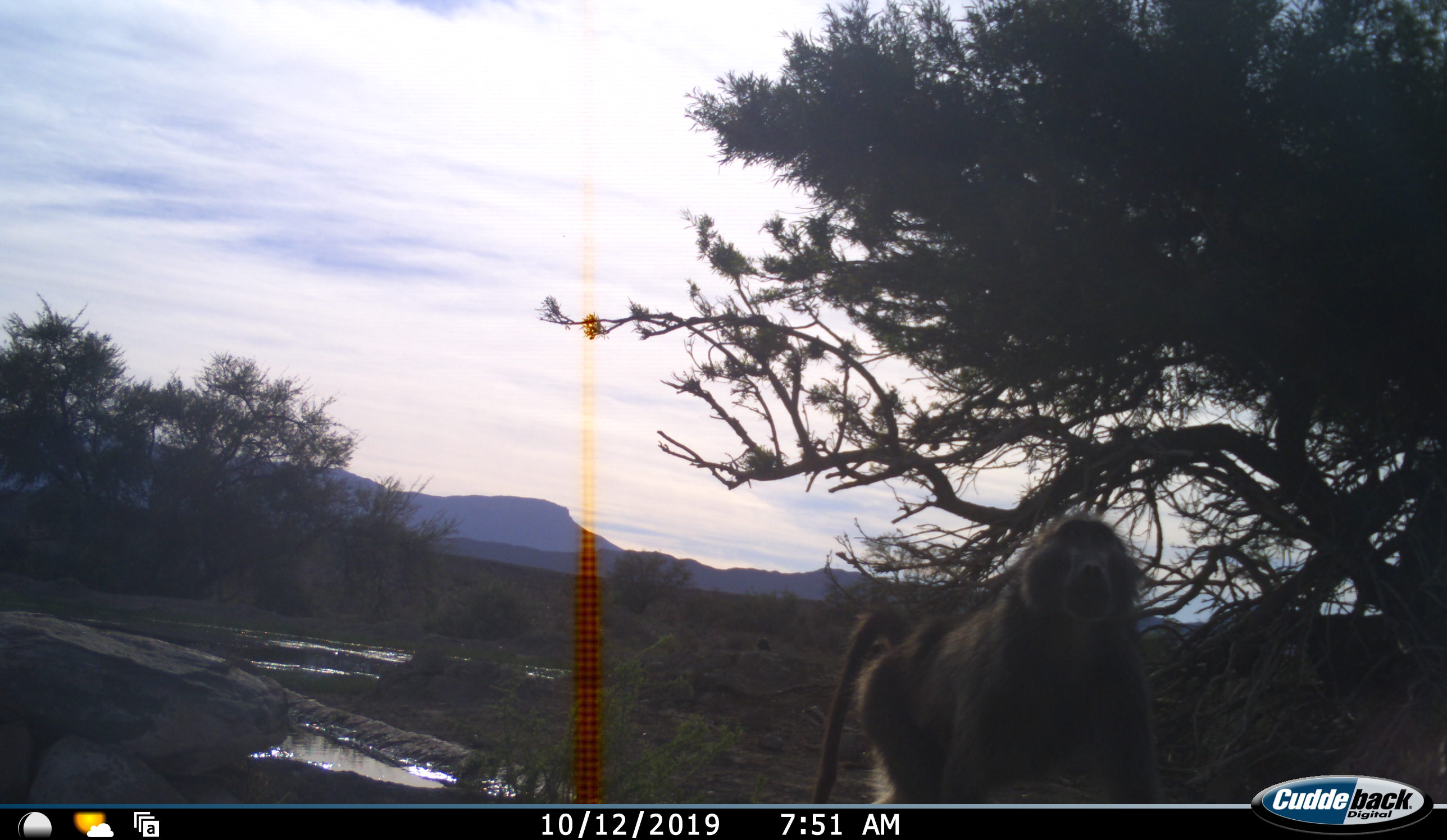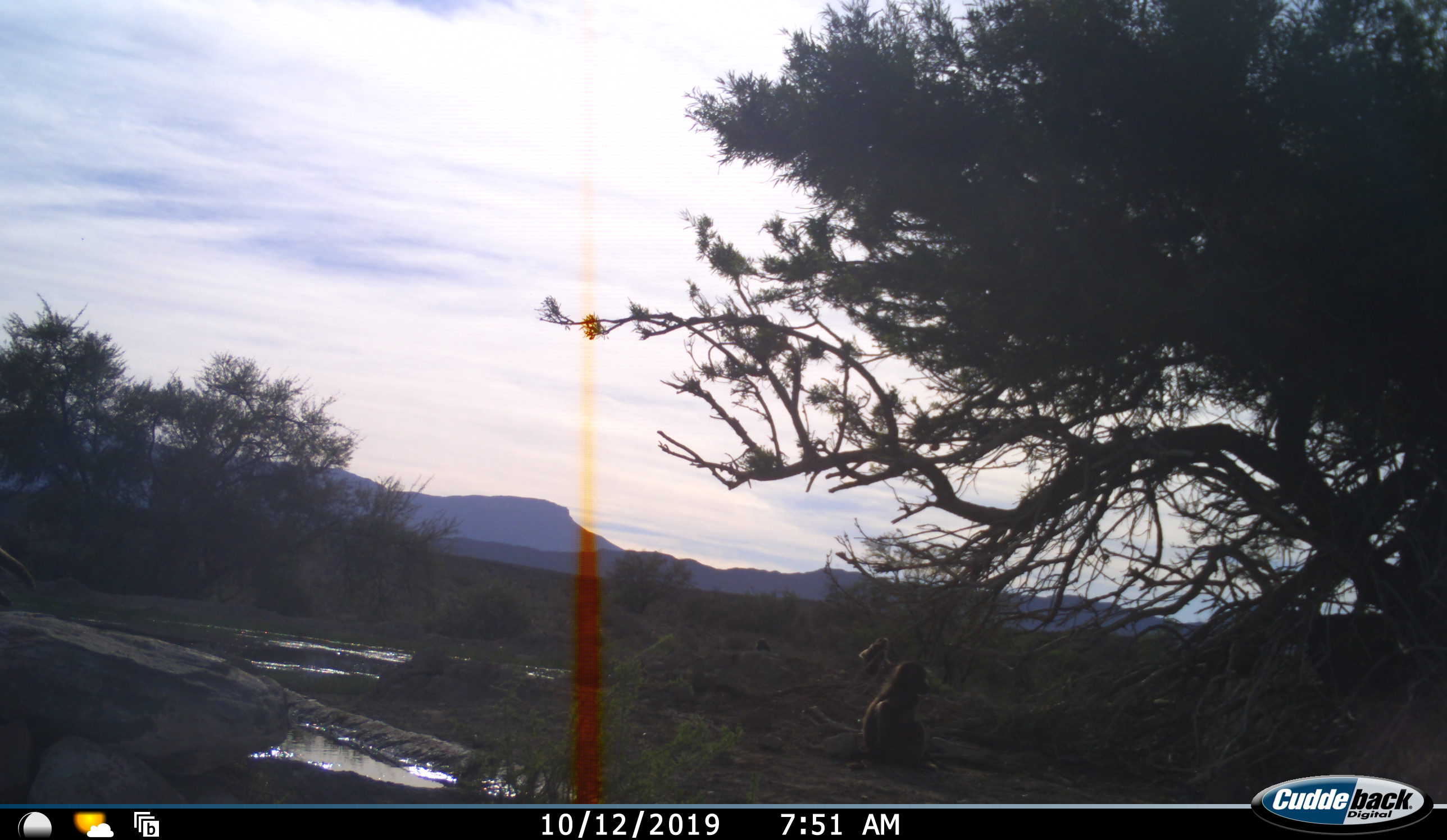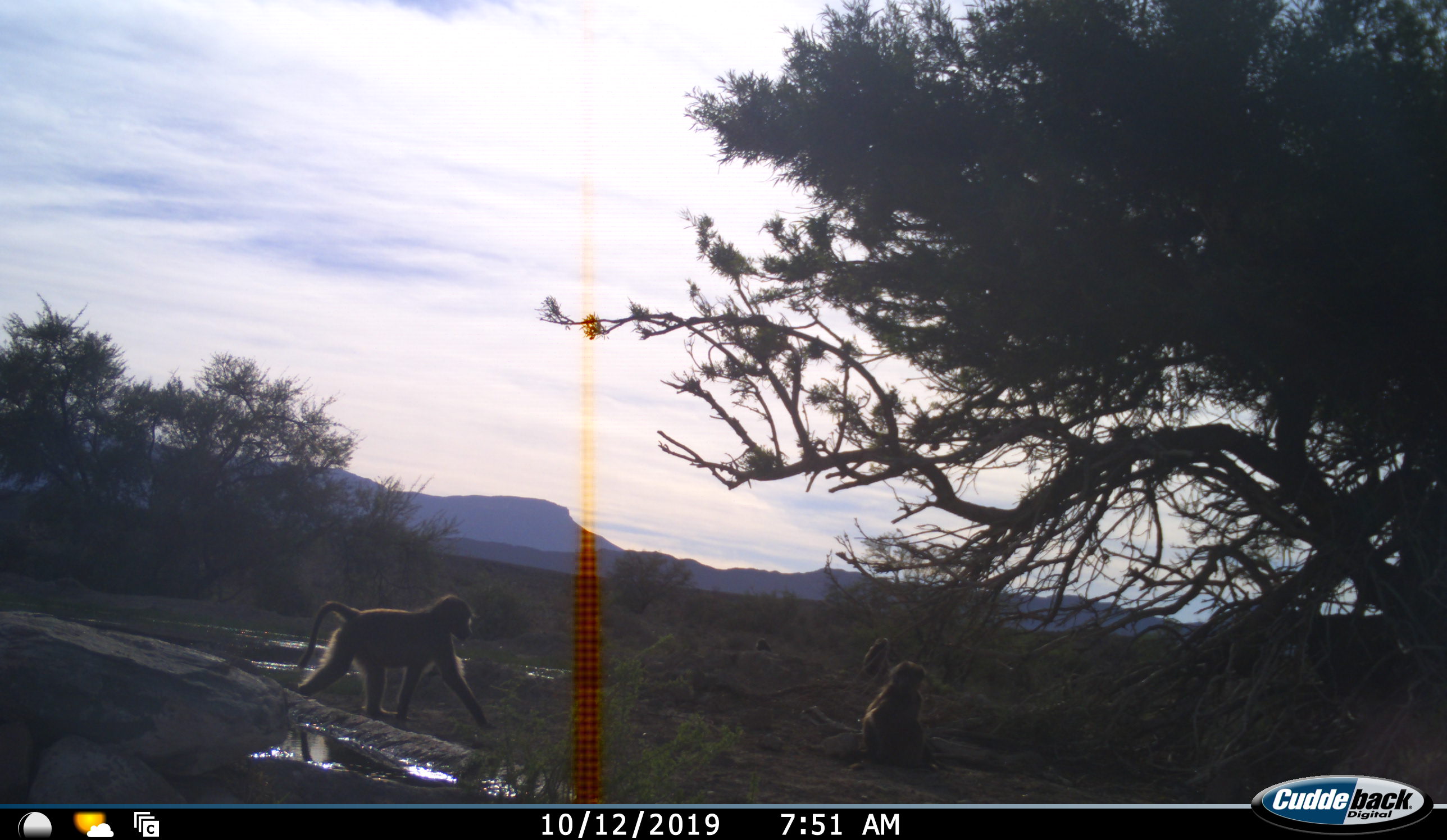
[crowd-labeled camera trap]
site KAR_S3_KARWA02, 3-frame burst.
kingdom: Animalia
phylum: Chordata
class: Mammalia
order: Primates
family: Cercopithecidae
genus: Papio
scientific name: Papio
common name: baboon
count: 4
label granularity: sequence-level